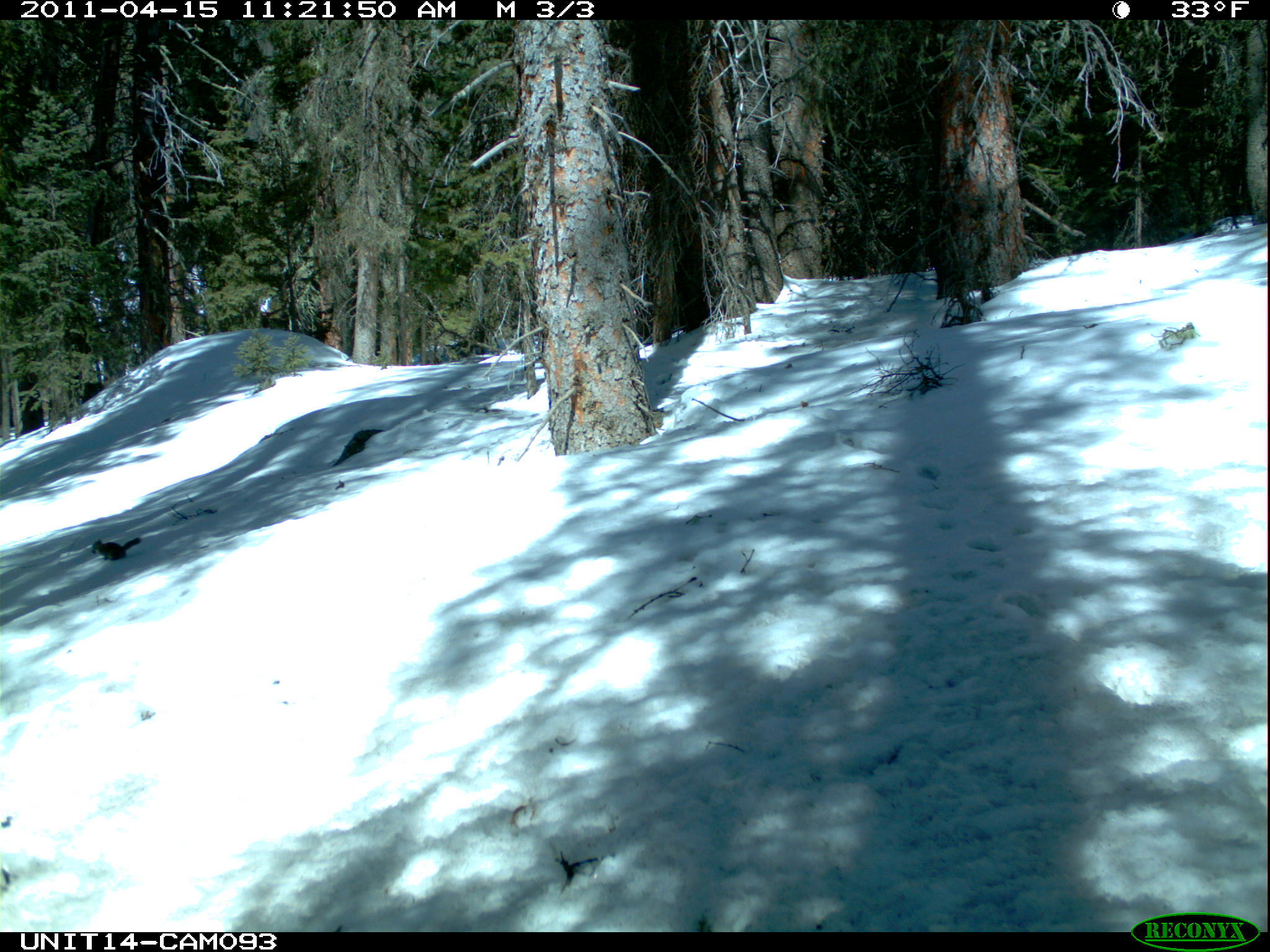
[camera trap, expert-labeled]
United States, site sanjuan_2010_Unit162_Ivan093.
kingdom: Animalia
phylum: Chordata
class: Mammalia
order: Rodentia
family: Sciuridae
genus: Tamiasciurus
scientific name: Tamiasciurus hudsonicus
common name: american red squirrel